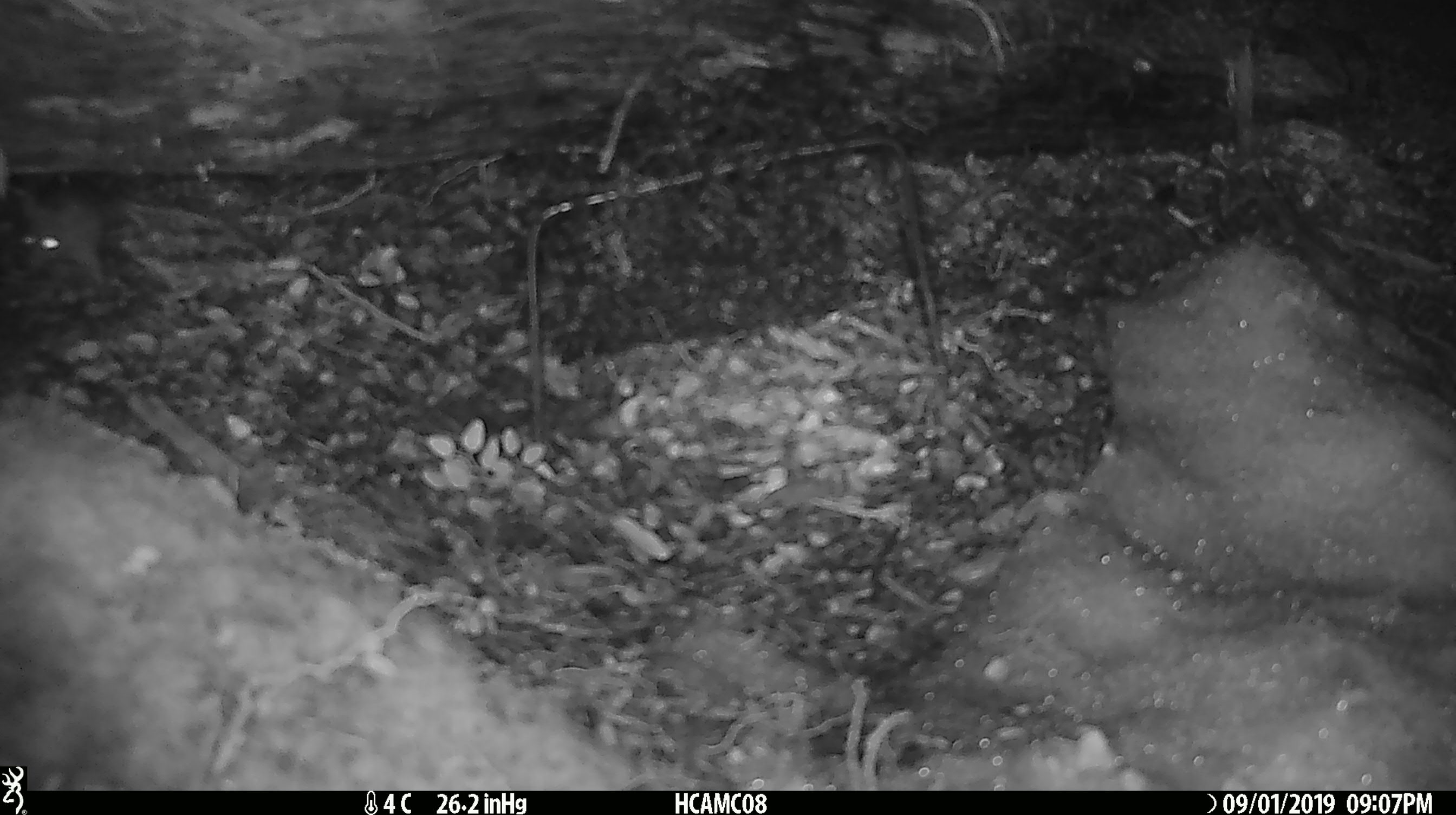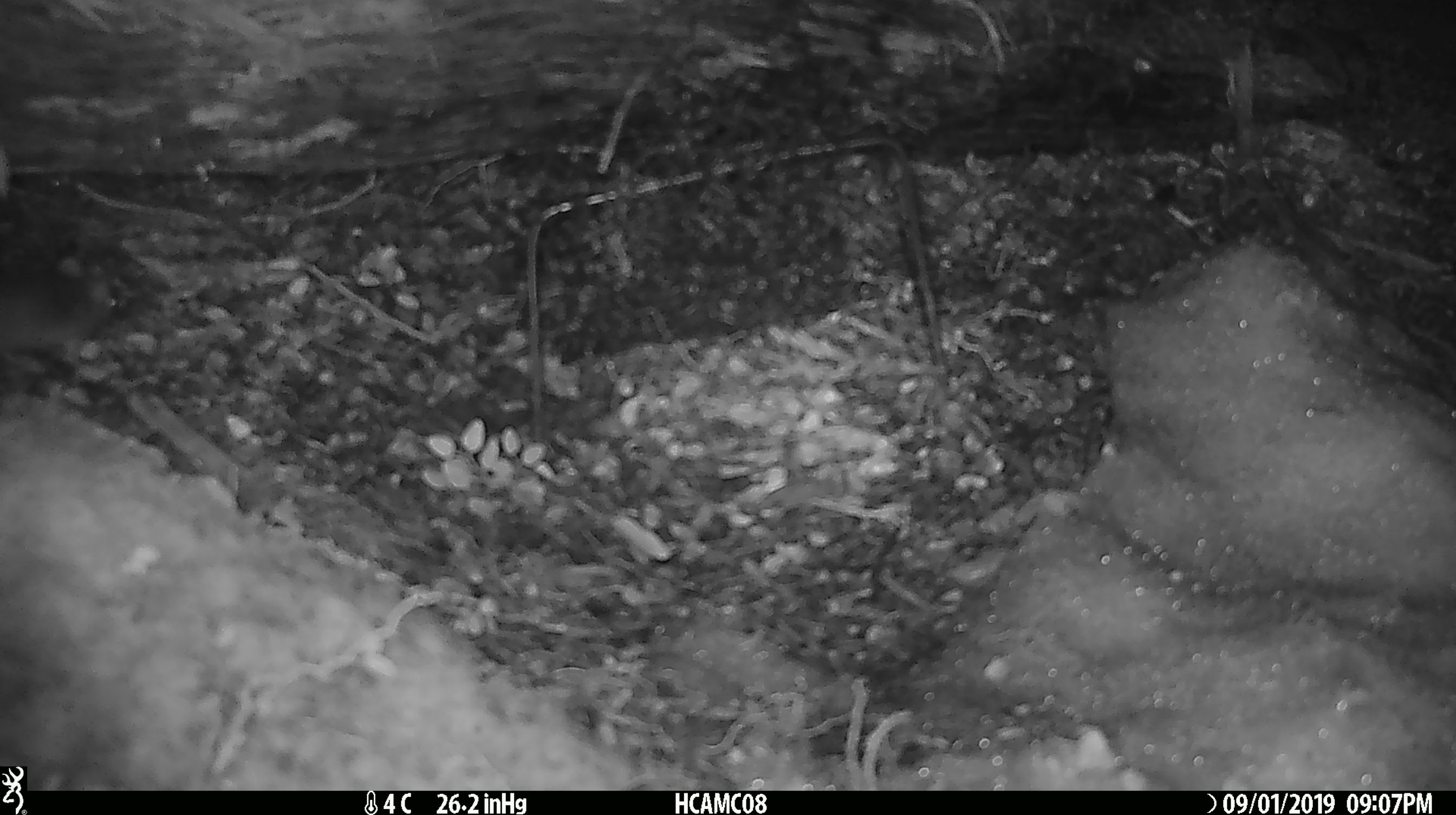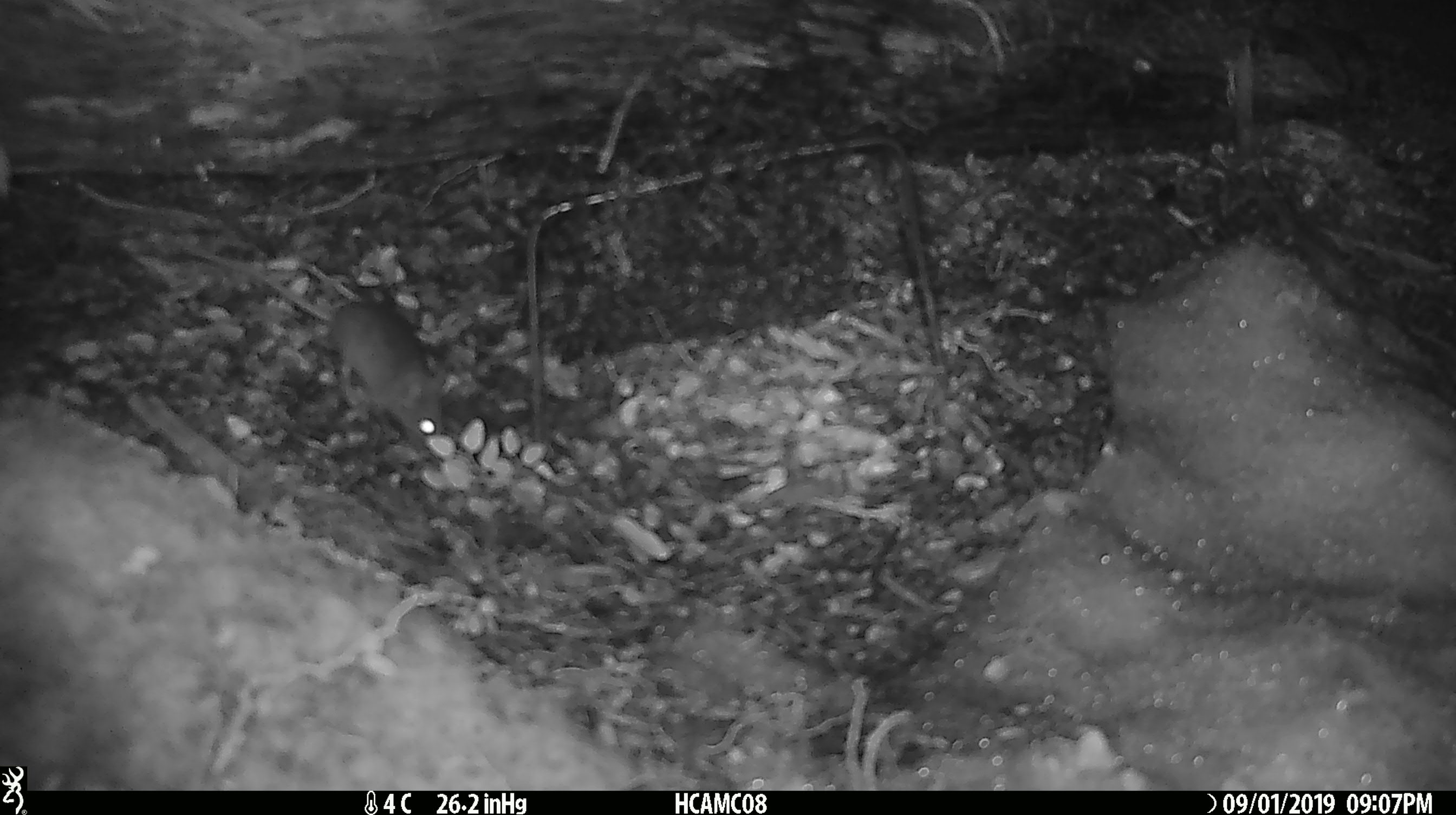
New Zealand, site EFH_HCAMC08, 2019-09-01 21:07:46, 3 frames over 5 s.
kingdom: Animalia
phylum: Chordata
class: Mammalia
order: Rodentia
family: Muridae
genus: Mus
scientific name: Mus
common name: mouse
Mouse (Mus).